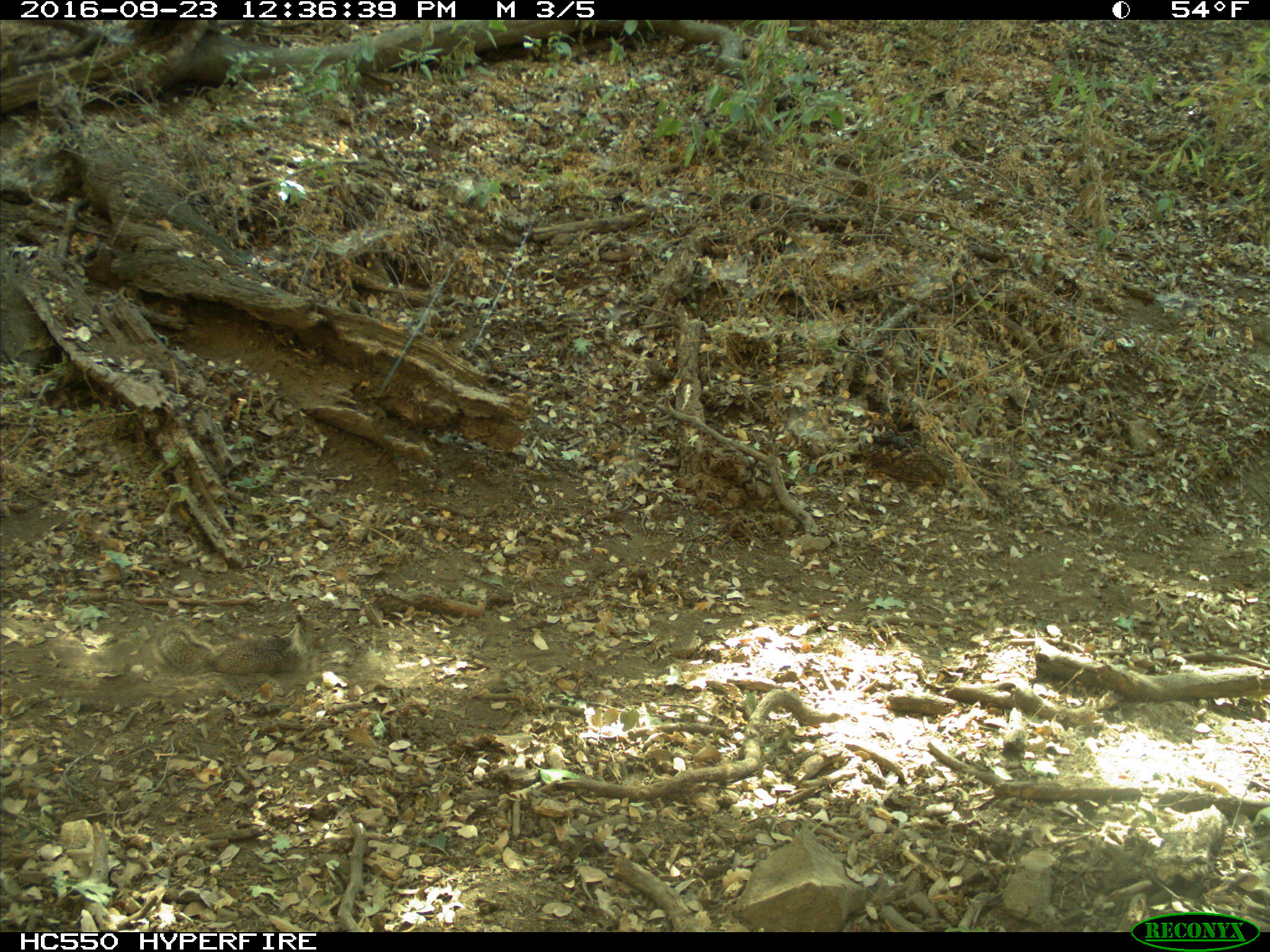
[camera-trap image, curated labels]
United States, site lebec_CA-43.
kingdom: Animalia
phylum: Chordata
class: Mammalia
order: Rodentia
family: Sciuridae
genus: Otospermophilus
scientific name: Otospermophilus beecheyi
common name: california ground squirrel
Otospermophilus beecheyi (california ground squirrel).